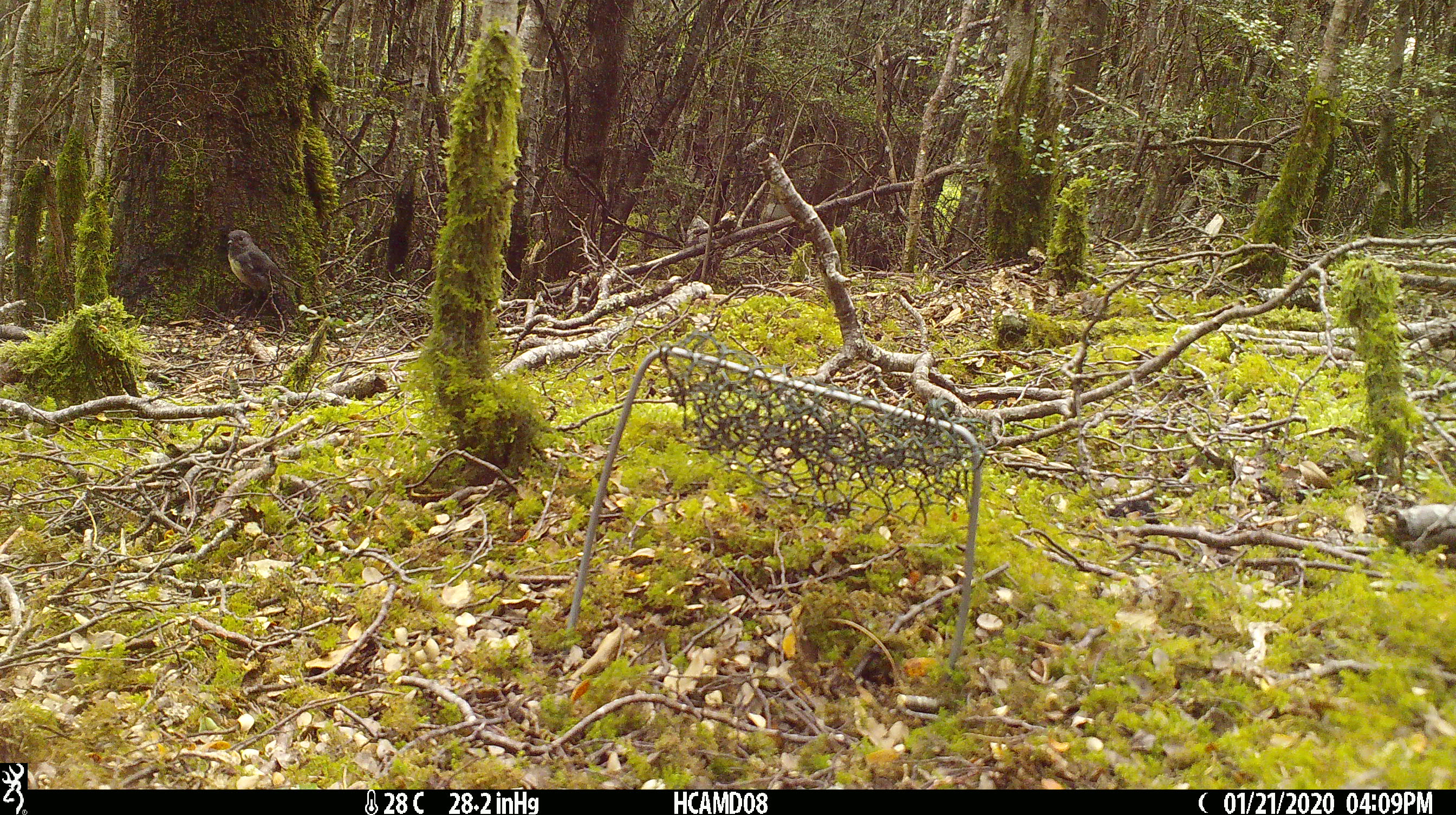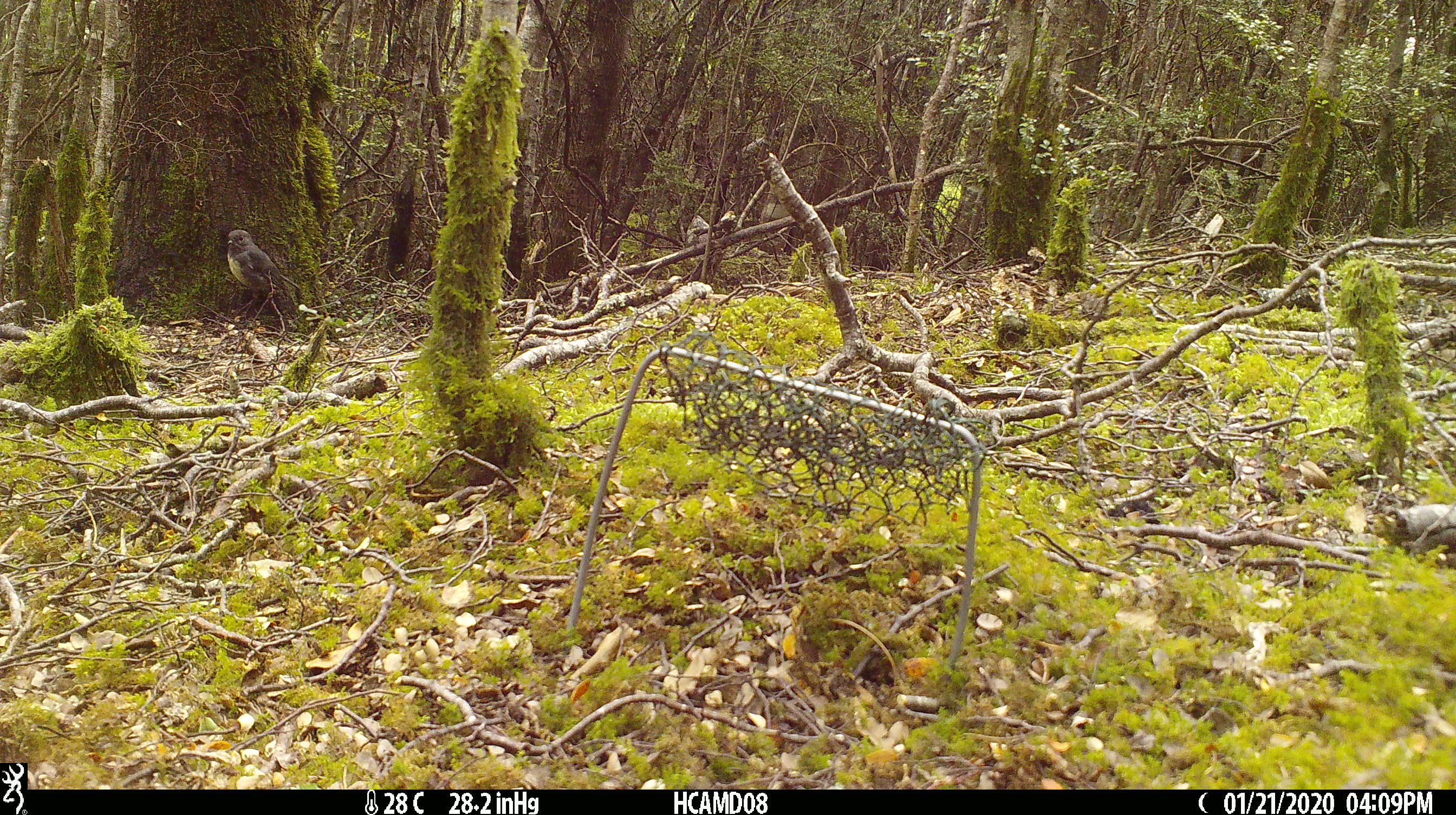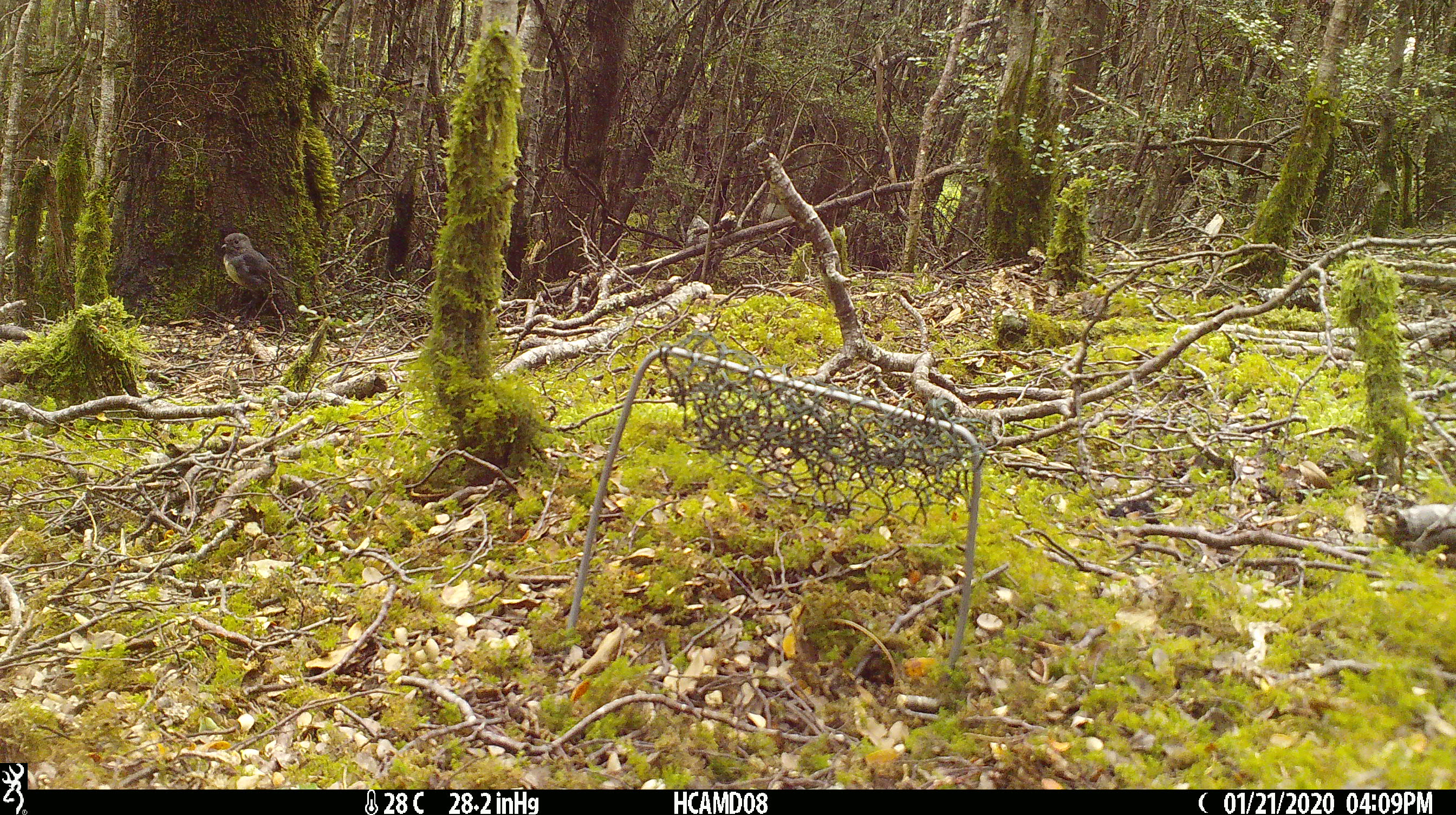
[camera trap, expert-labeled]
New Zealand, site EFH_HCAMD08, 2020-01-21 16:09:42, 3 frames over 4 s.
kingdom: Animalia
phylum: Chordata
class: Aves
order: Passeriformes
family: Petroicidae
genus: Petroica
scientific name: Petroica australis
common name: new zealand robin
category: robin